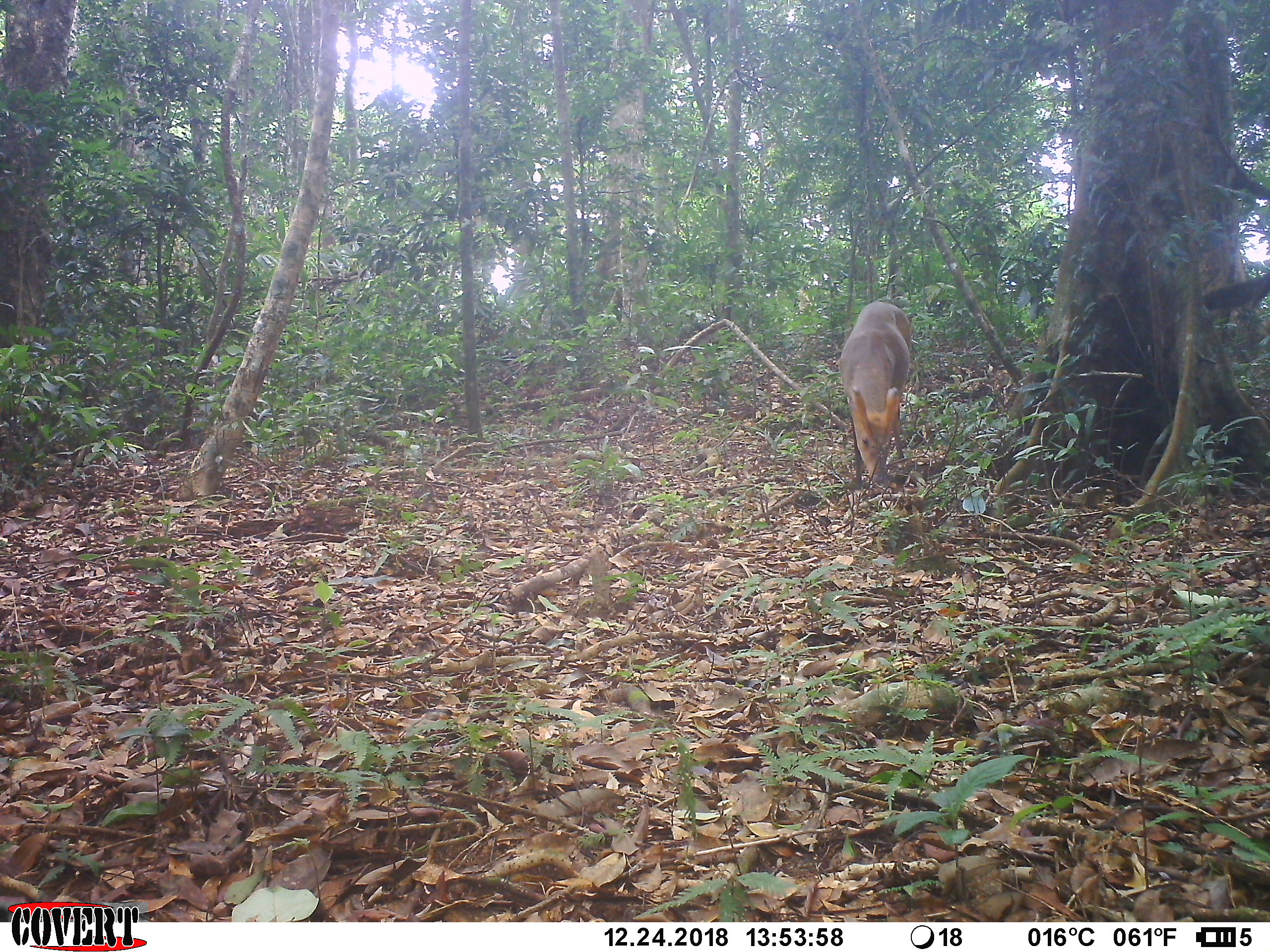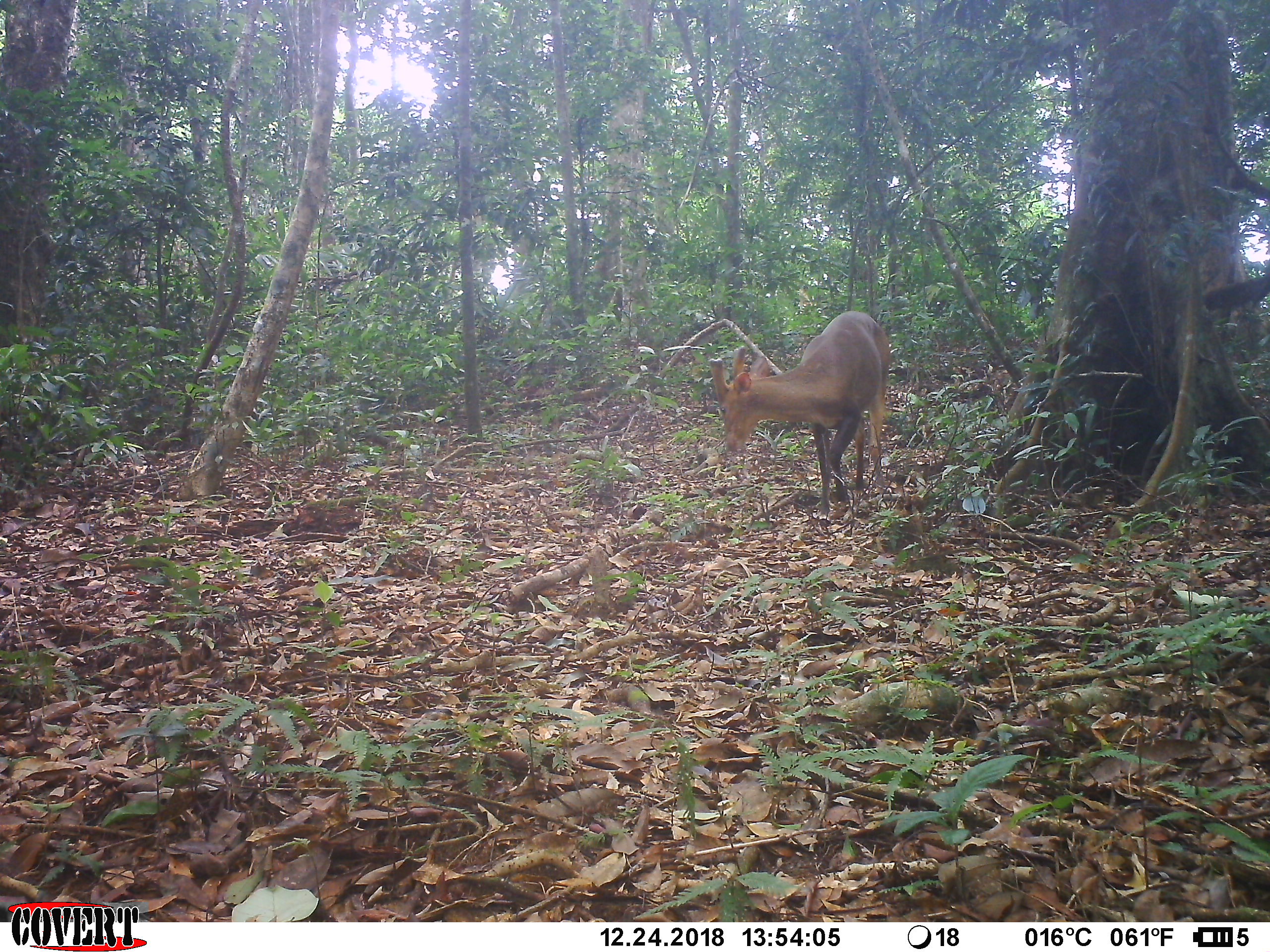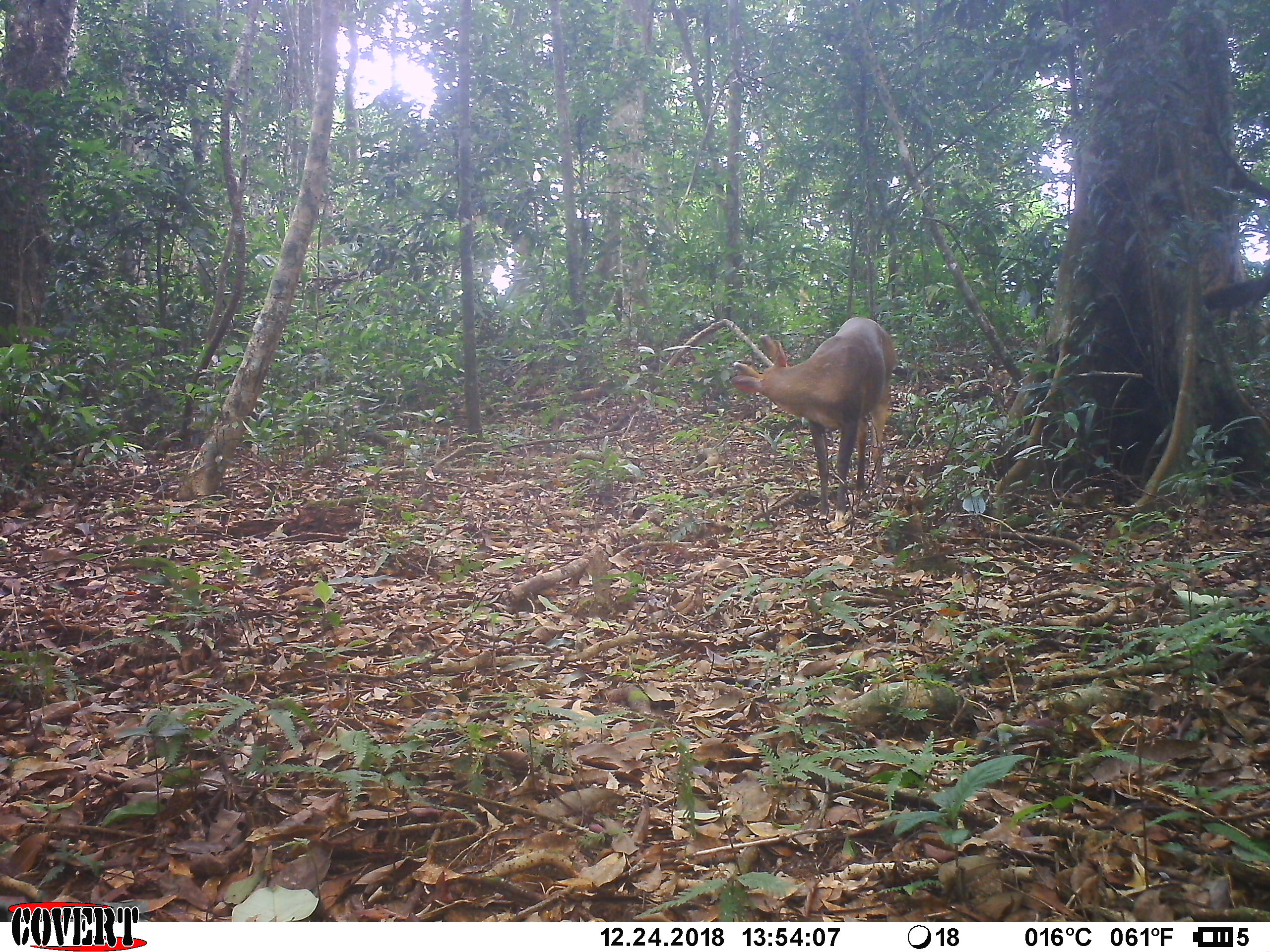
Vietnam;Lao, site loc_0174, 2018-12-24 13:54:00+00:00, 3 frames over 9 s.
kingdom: Animalia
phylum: Chordata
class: Mammalia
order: Artiodactyla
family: Cervidae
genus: Muntiacus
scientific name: Muntiacus vuquangensis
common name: large-antlered muntjac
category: large antlered muntjac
Large antlered muntjac (large-antlered muntjac) (Muntiacus vuquangensis). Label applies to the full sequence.